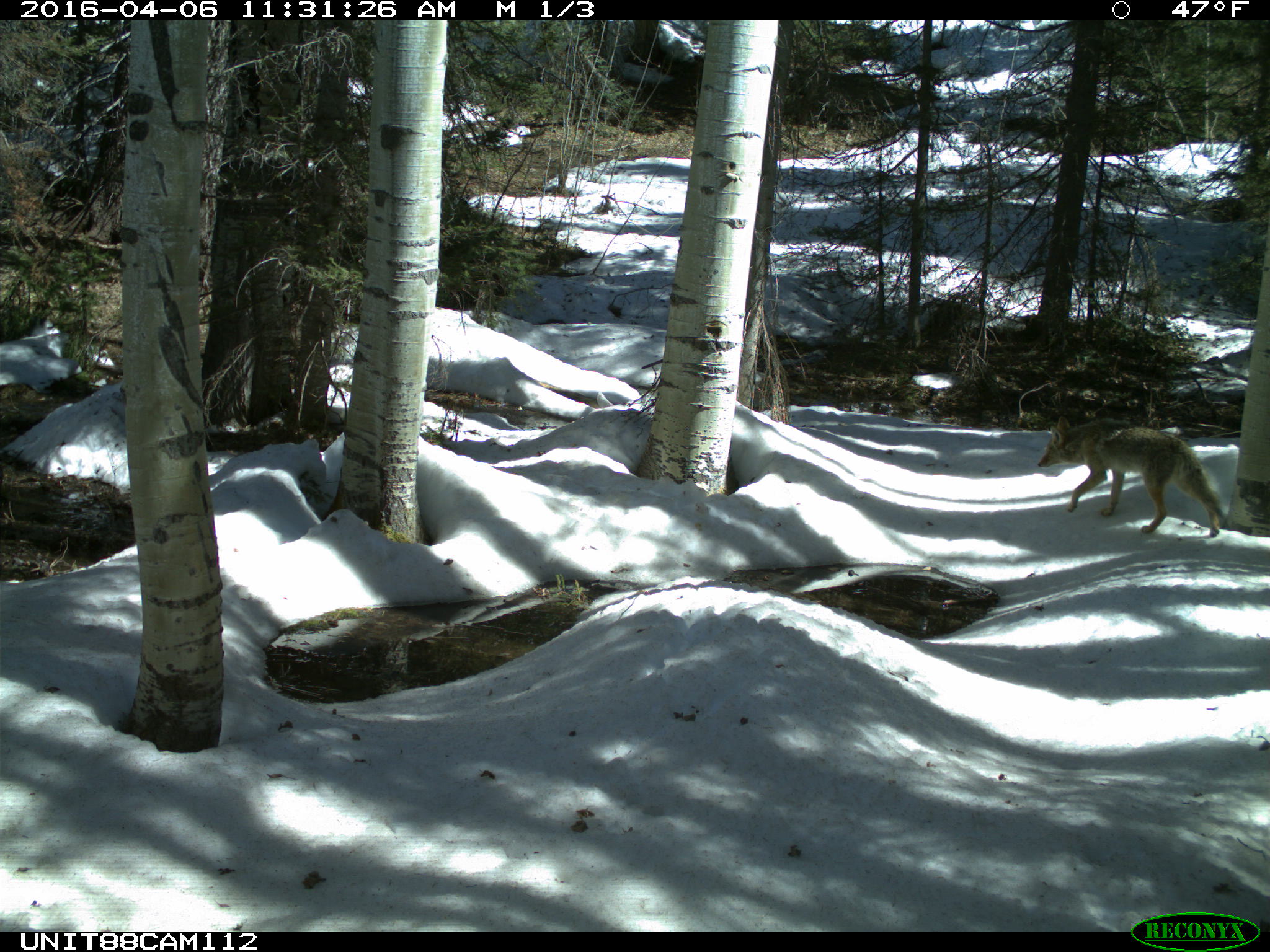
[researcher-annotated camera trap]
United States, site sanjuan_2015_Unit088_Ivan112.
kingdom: Animalia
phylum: Chordata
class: Mammalia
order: Carnivora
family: Canidae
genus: Canis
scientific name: Canis latrans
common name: coyote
Canis latrans (coyote).